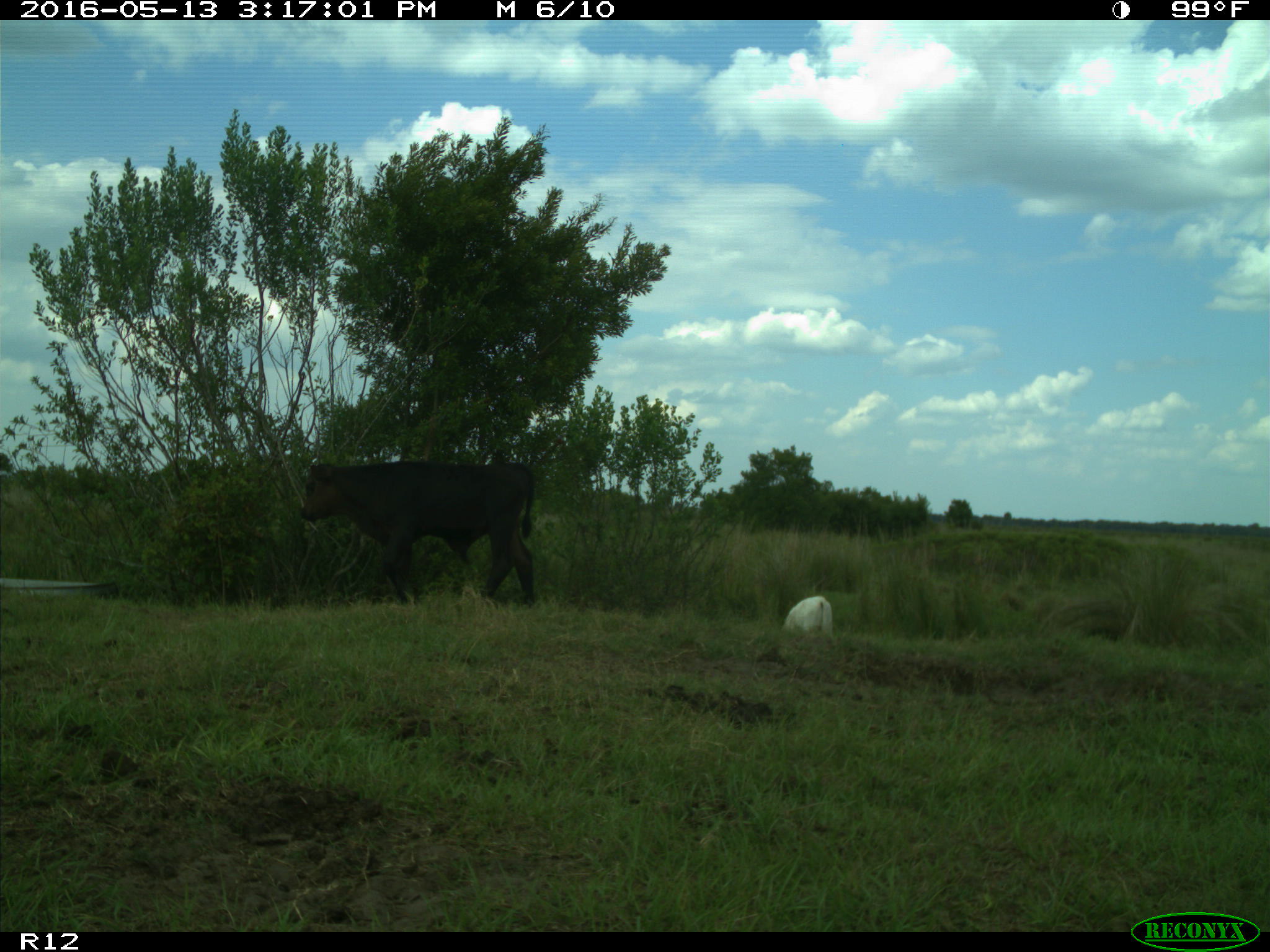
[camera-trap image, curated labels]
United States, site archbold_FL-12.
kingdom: Animalia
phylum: Chordata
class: Mammalia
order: Artiodactyla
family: Bovidae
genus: Bos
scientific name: Bos taurus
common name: domestic cow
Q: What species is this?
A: Bos taurus (domestic cow).